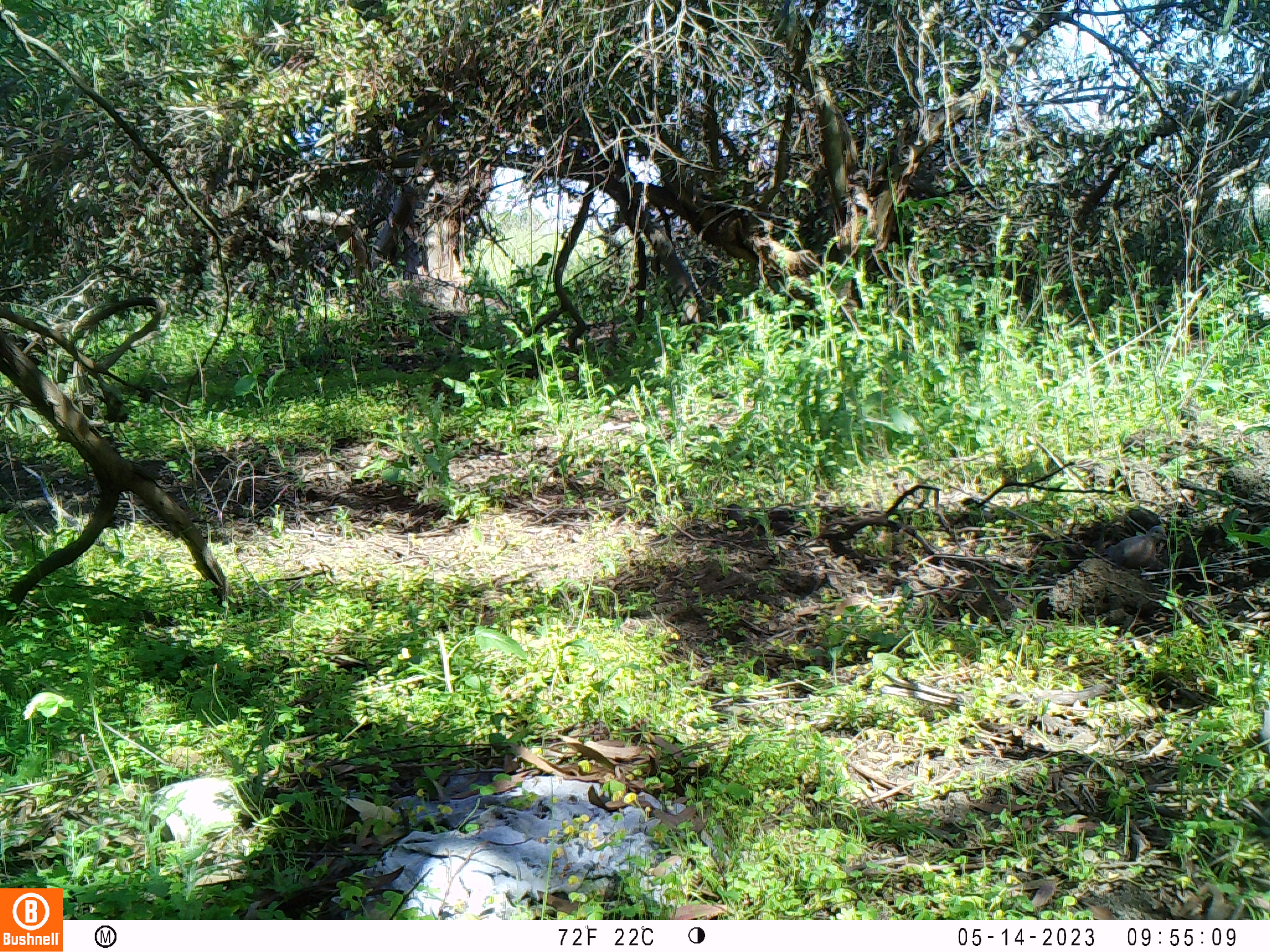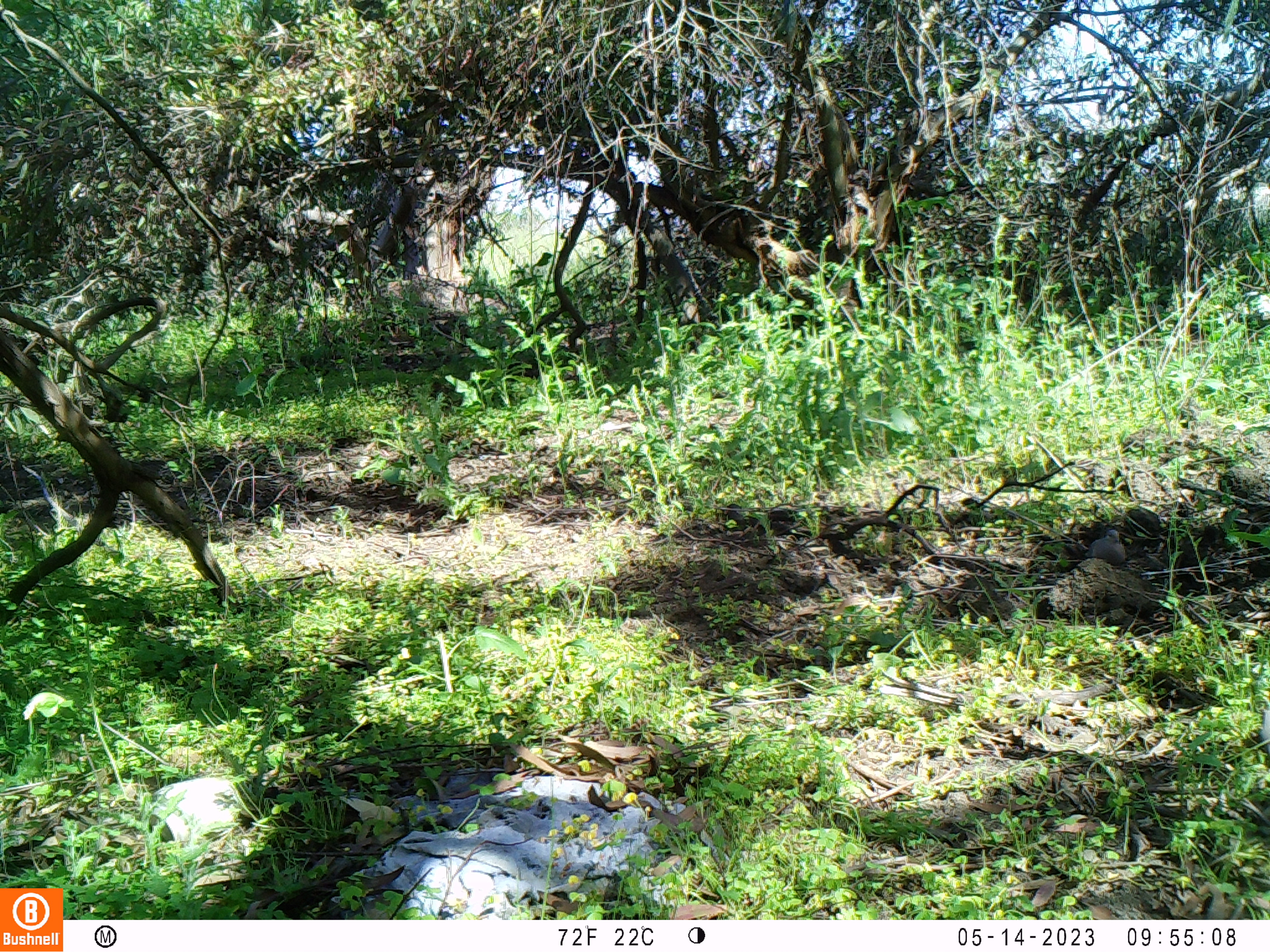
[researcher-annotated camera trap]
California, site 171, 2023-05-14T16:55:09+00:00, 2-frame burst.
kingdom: Animalia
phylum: Chordata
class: Aves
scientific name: Aves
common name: bird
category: unknown bird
Unknown bird (bird) (Aves).